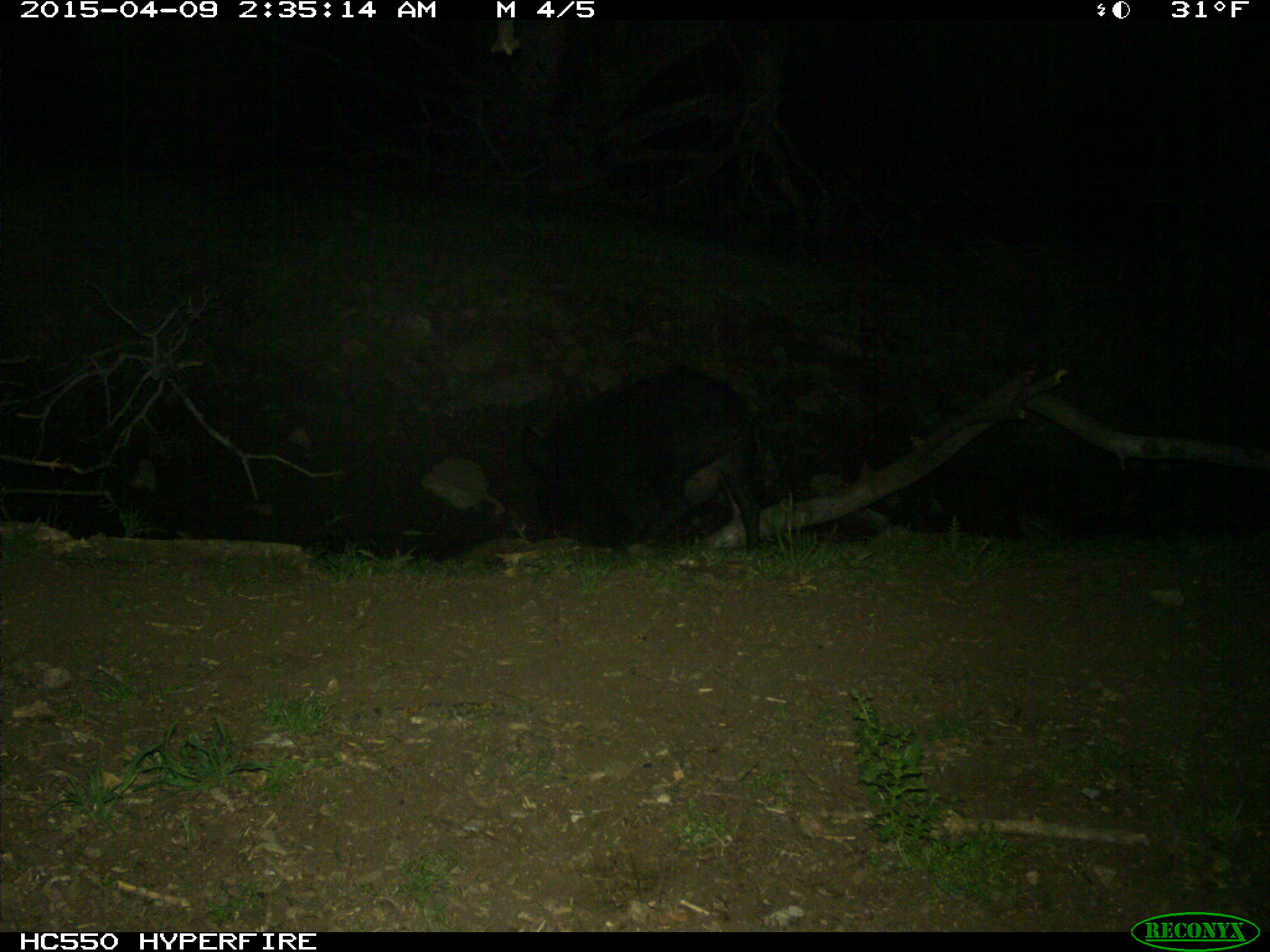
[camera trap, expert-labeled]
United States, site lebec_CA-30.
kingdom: Animalia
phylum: Chordata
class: Mammalia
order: Artiodactyla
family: Suidae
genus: Sus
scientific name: Sus scrofa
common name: wild boar